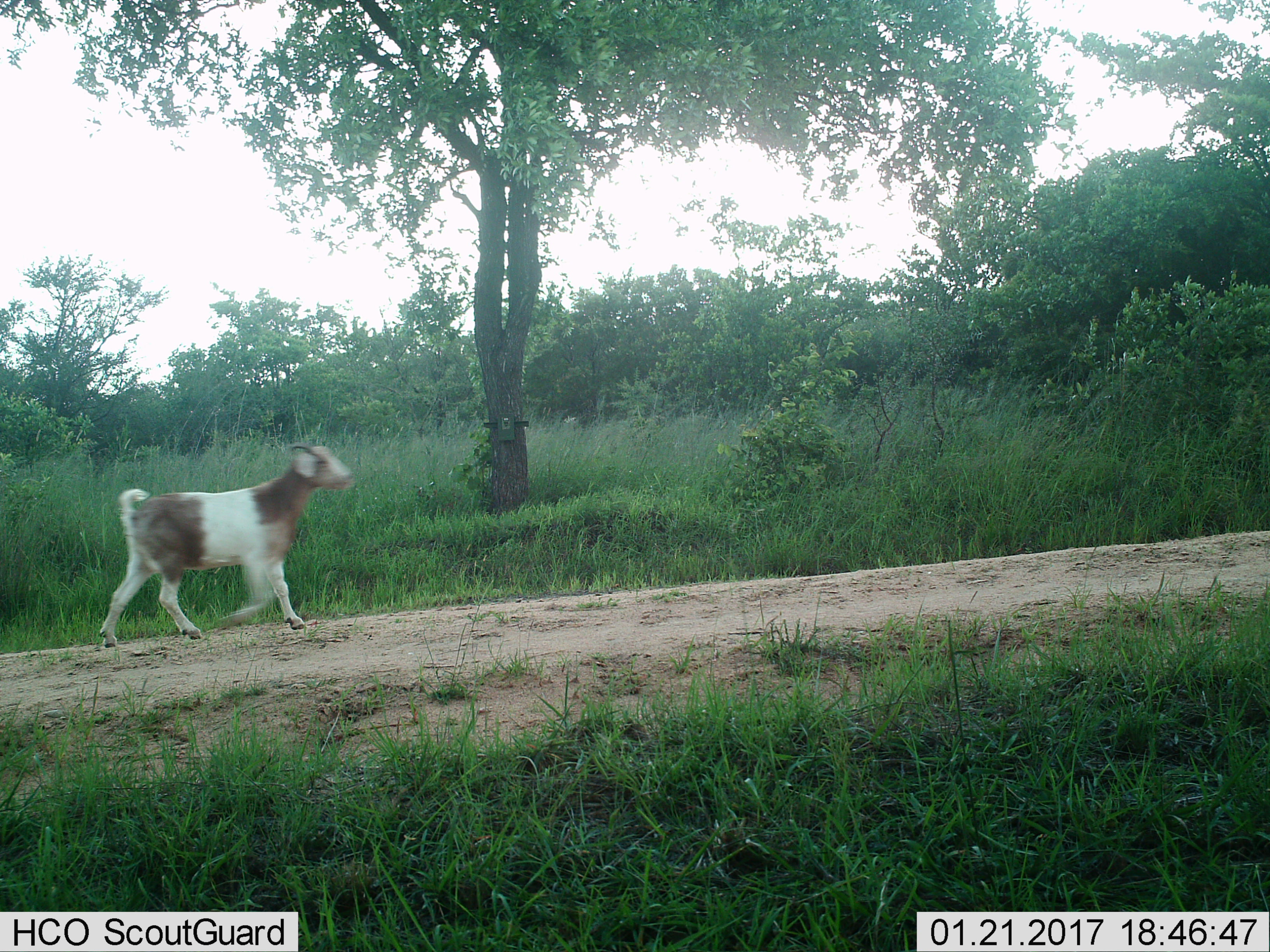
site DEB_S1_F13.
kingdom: Animalia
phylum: Chordata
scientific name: Vertebrata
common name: domestic animal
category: domesticanimal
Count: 1.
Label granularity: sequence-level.